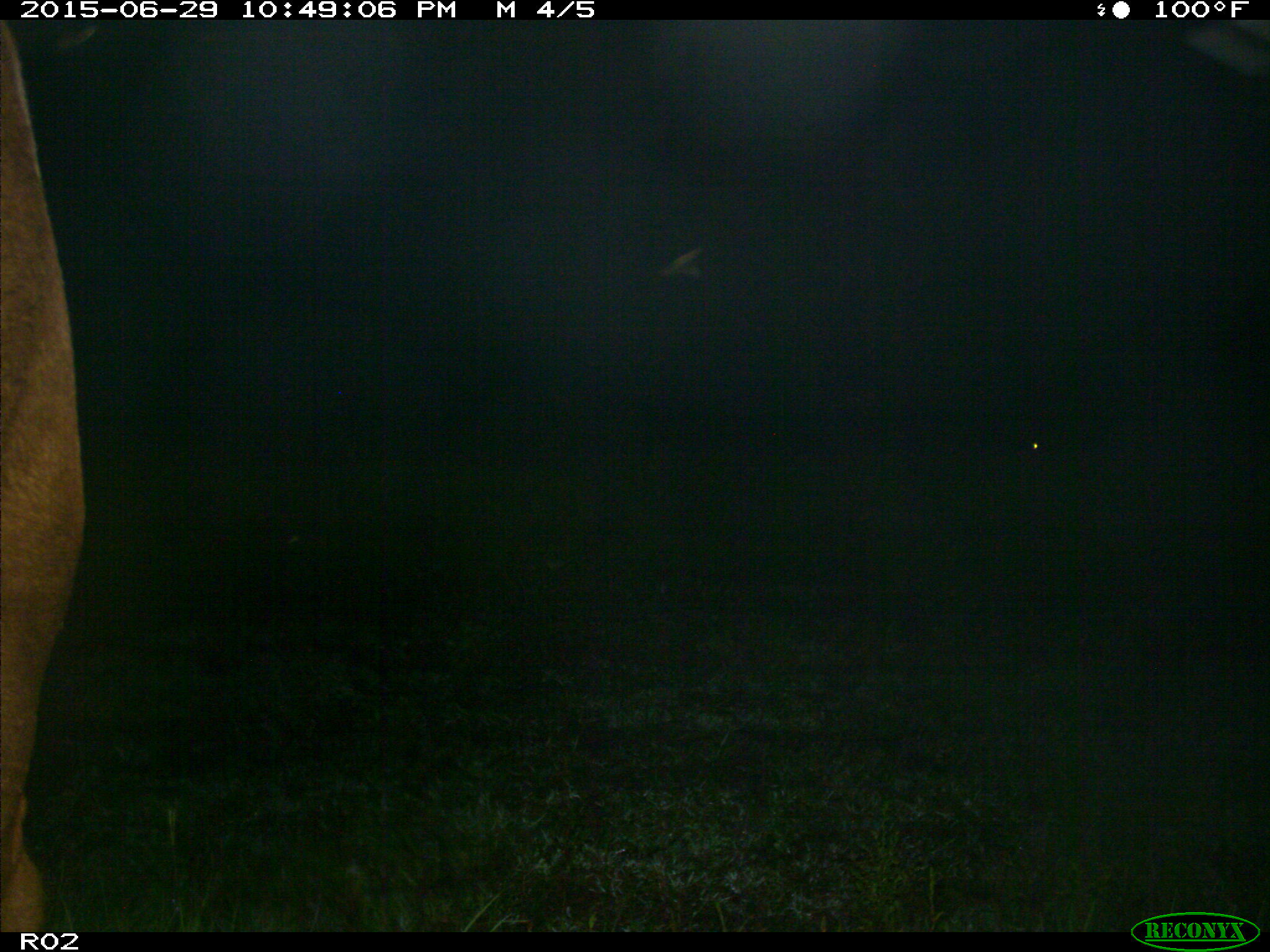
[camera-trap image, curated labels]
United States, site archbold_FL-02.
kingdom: Animalia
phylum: Chordata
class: Mammalia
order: Artiodactyla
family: Bovidae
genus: Bos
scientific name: Bos taurus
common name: domestic cow